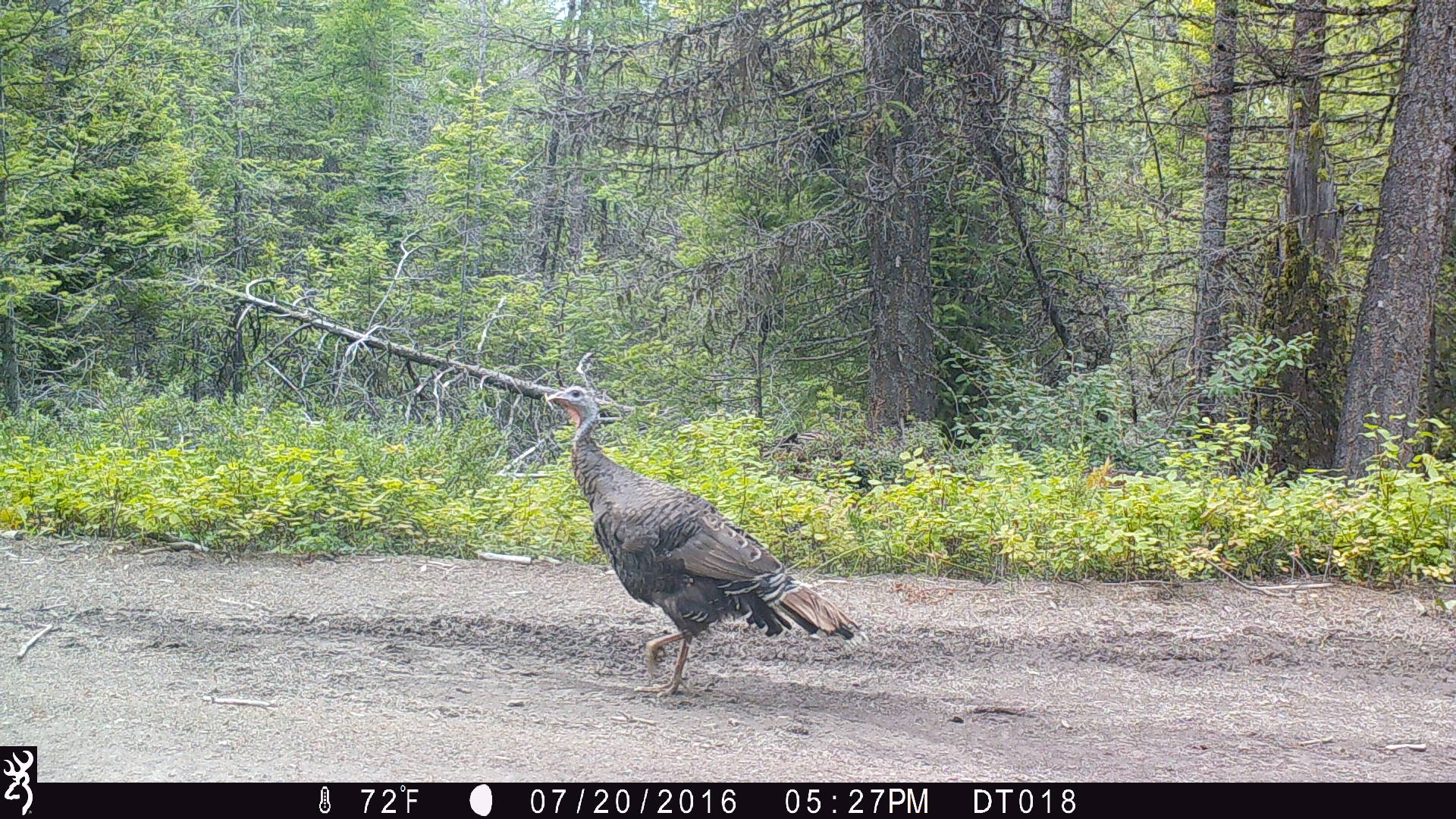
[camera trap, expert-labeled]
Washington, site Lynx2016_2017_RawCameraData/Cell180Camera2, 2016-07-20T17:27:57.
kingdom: Animalia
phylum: Chordata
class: Aves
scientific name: Aves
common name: birds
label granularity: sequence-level